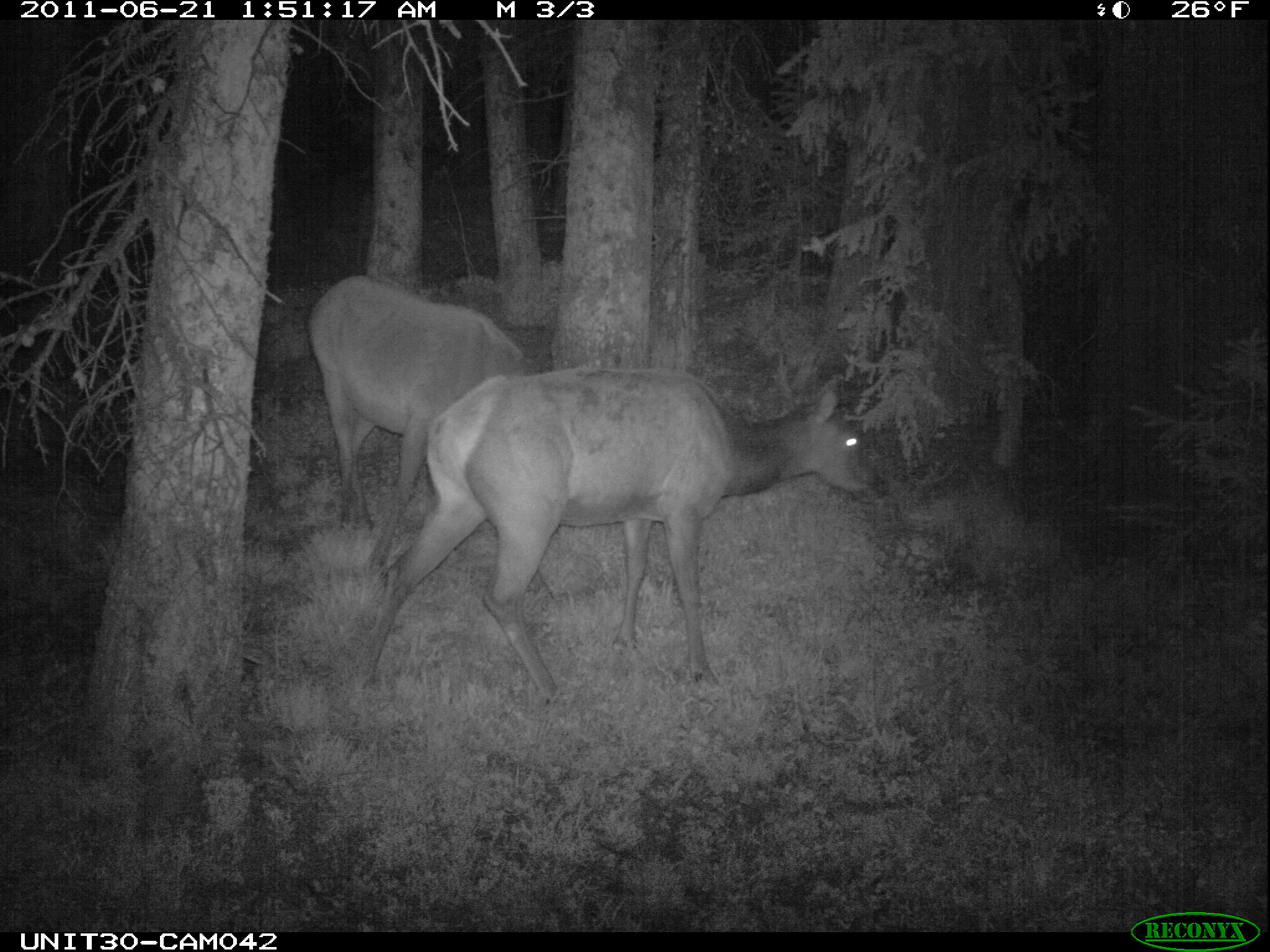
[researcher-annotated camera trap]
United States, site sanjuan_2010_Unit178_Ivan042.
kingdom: Animalia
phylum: Chordata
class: Mammalia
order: Artiodactyla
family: Cervidae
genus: Cervus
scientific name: Cervus elaphus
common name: red deer